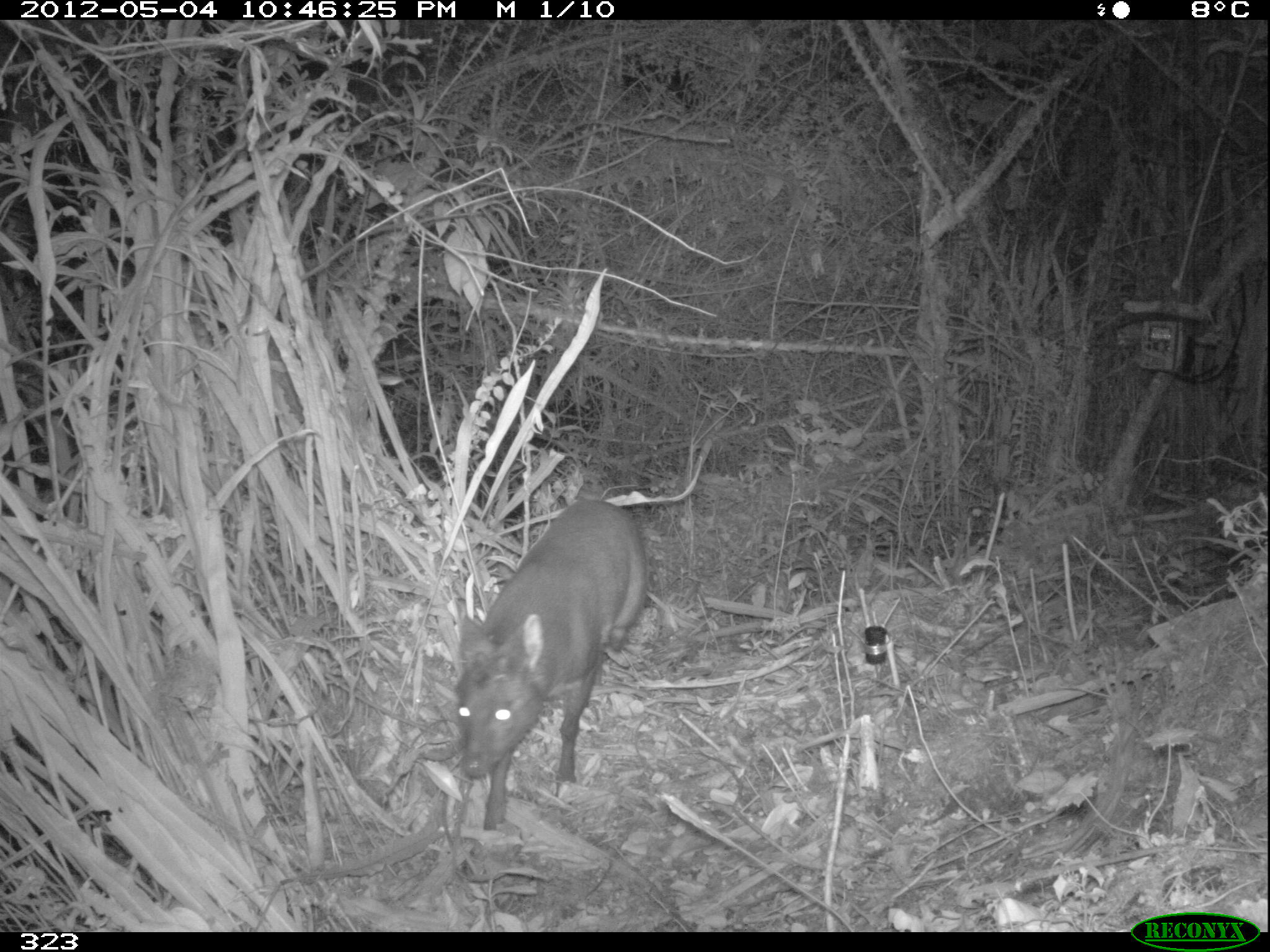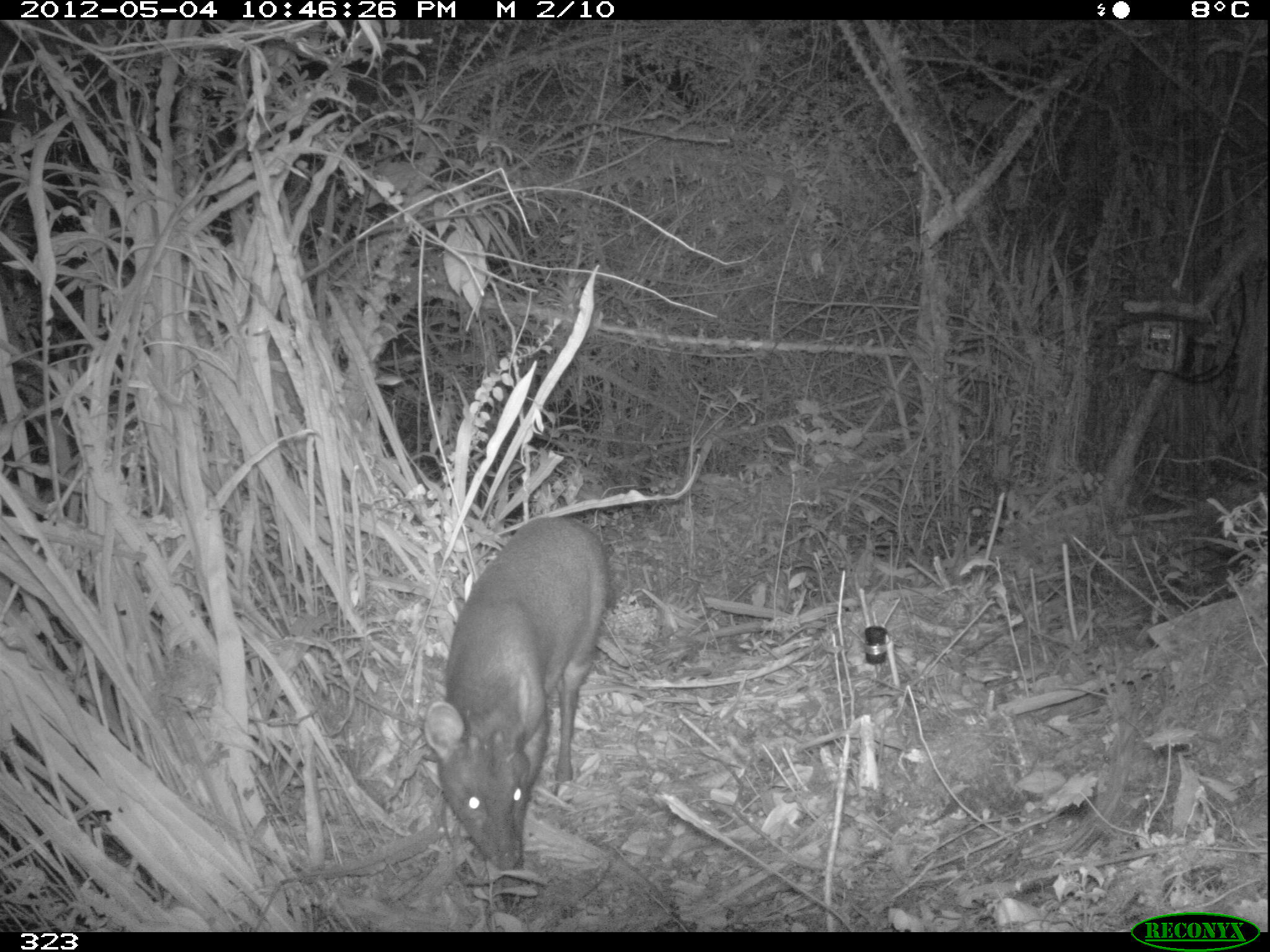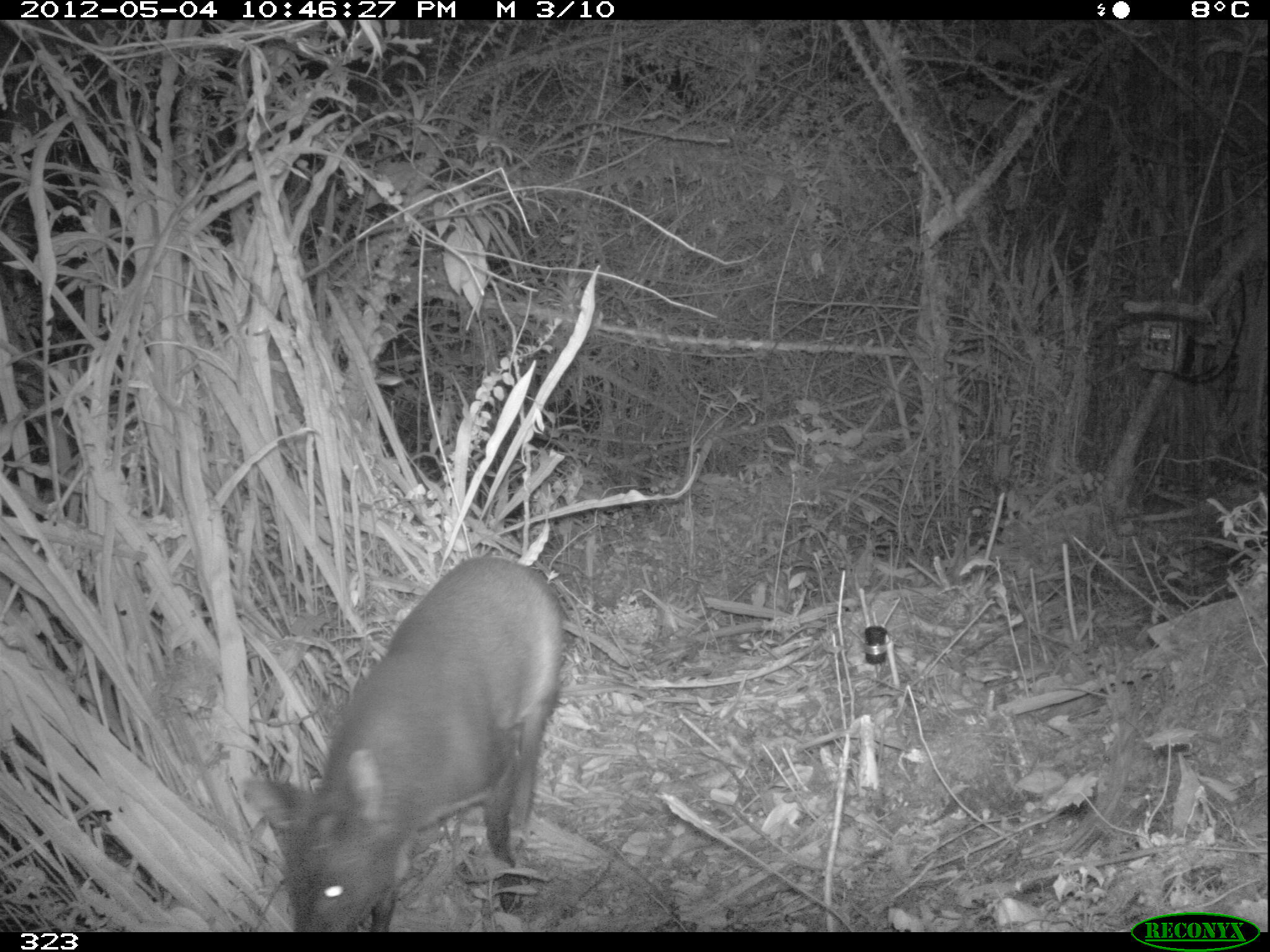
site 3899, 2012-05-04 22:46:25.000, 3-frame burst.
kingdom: Animalia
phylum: Chordata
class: Mammalia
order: Artiodactyla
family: Cervidae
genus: Mazama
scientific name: Mazama chunyi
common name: dwarf brocket